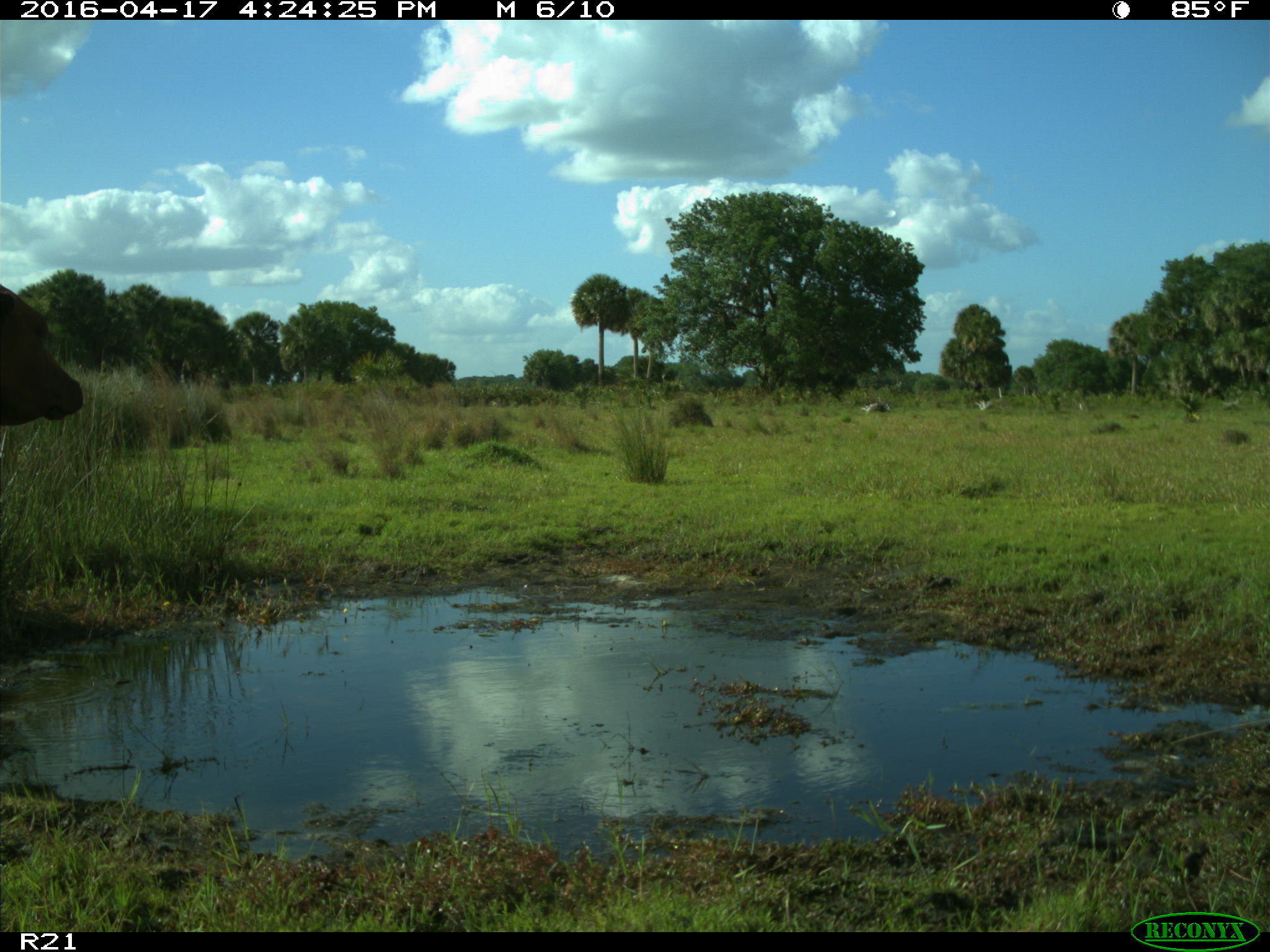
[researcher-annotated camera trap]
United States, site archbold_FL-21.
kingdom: Animalia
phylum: Chordata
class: Mammalia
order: Artiodactyla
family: Bovidae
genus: Bos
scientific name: Bos taurus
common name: domestic cow